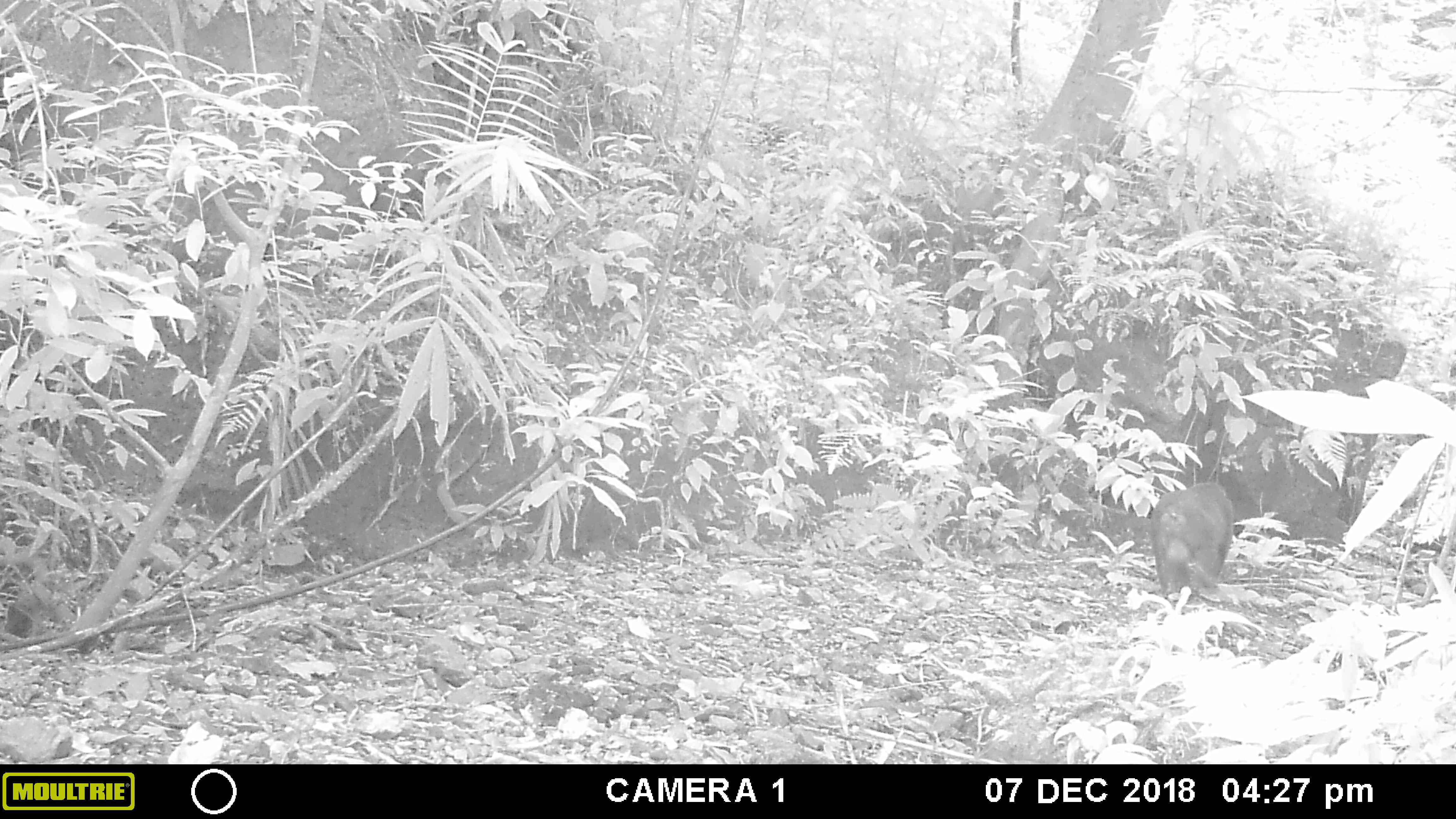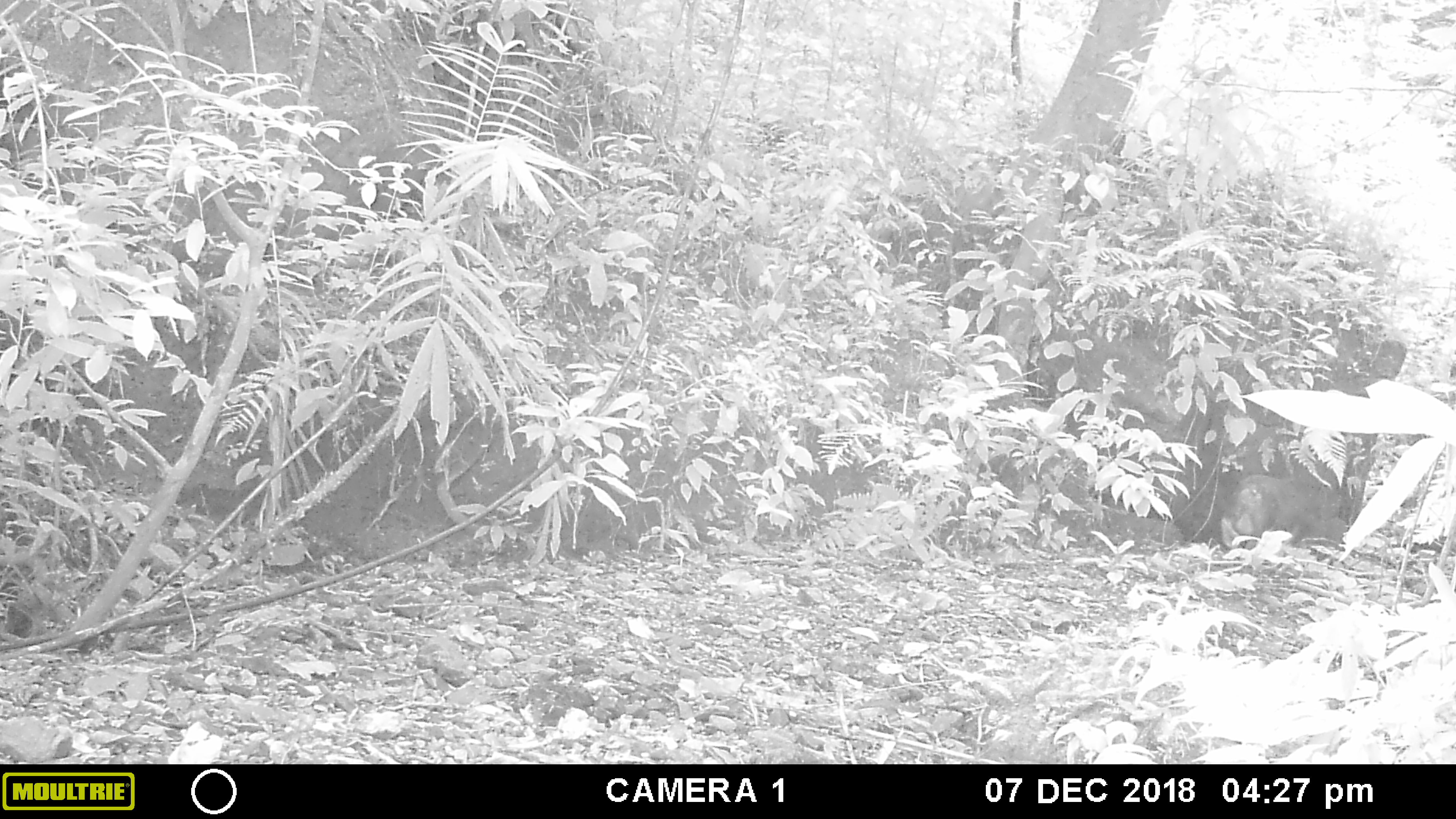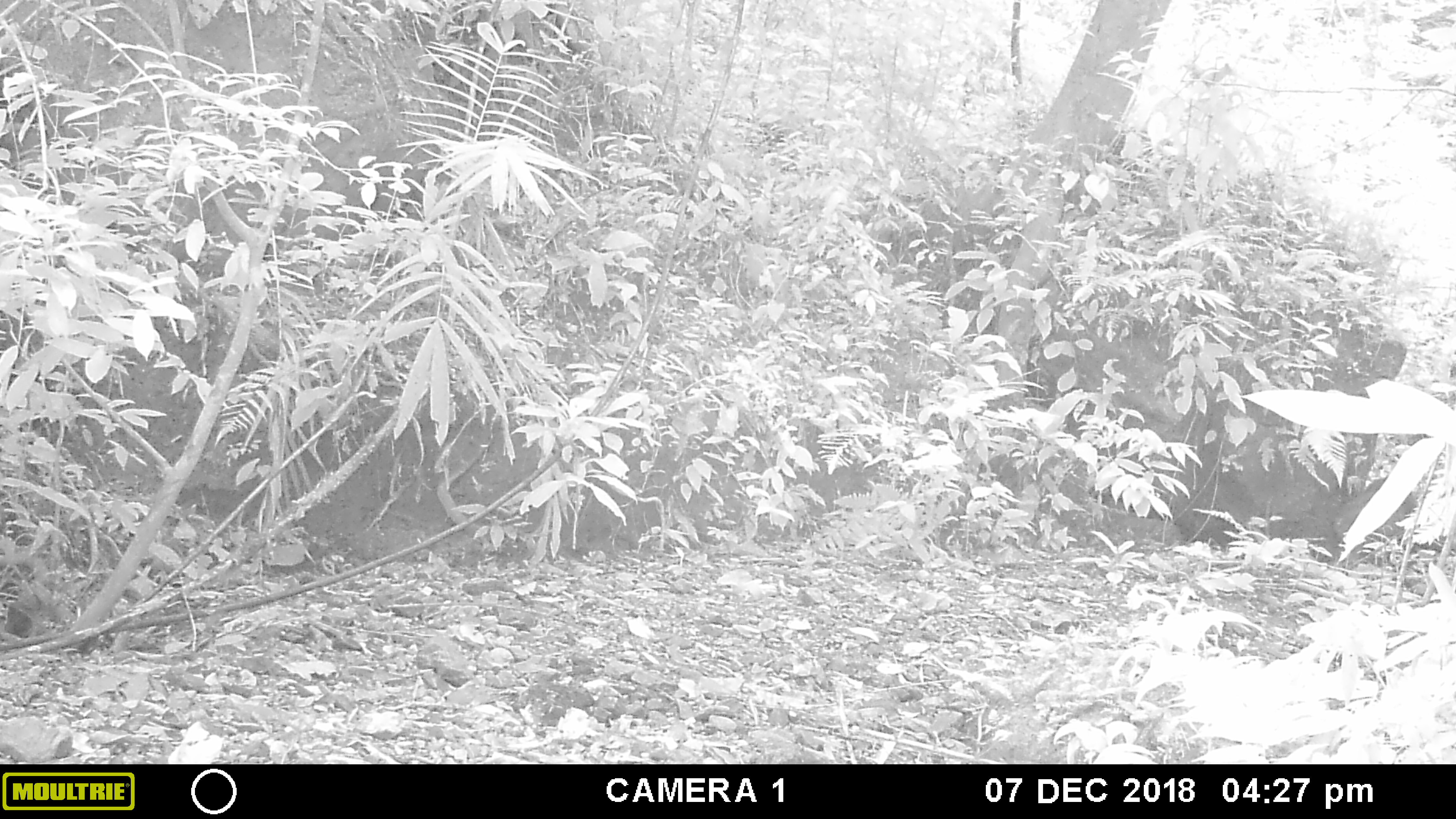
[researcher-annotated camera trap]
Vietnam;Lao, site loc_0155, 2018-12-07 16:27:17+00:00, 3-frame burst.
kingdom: Animalia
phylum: Chordata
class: Mammalia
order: Primates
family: Cercopithecidae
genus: Macaca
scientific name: Macaca arctoides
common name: stump-tailed macaque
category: stump tailed macaque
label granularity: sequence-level